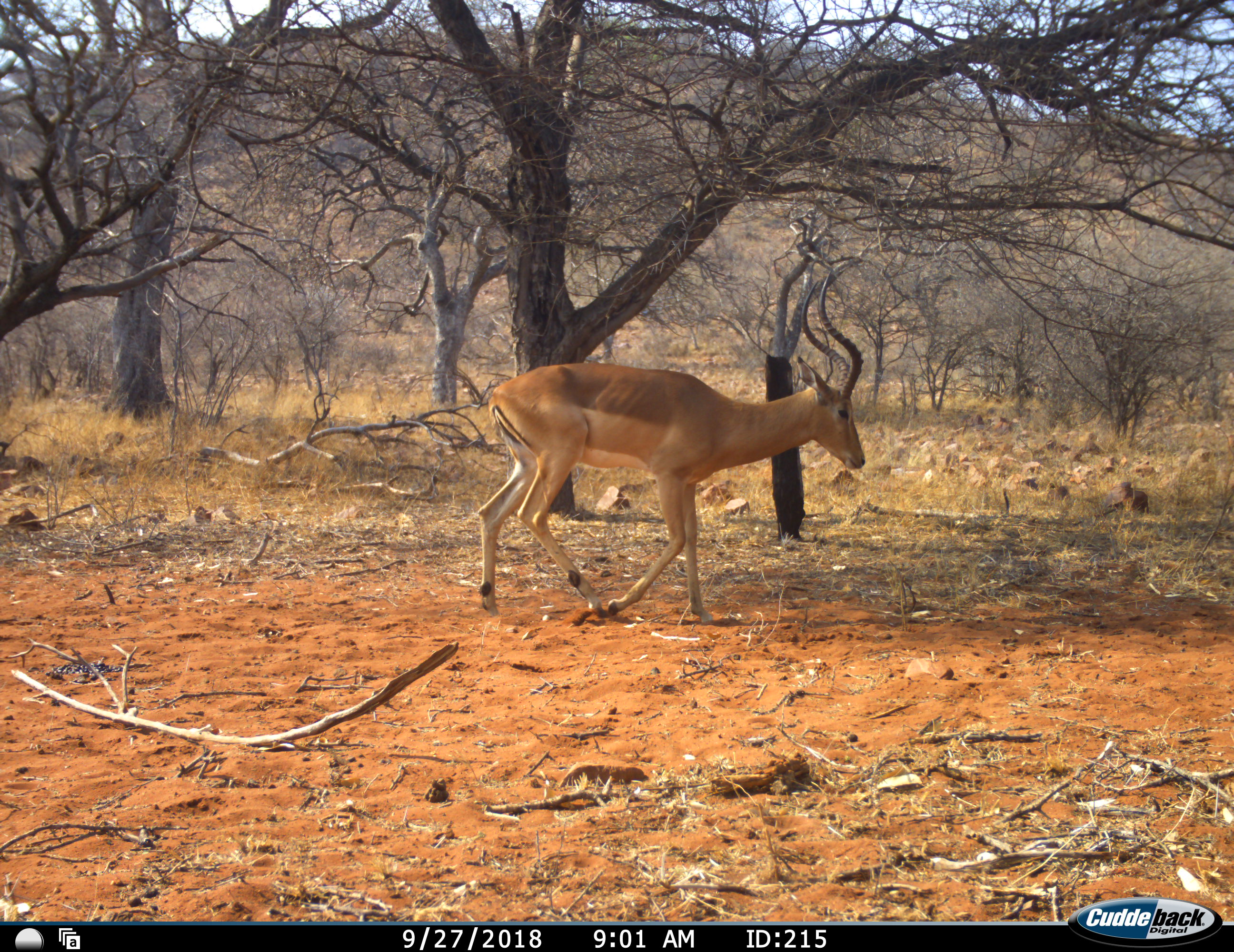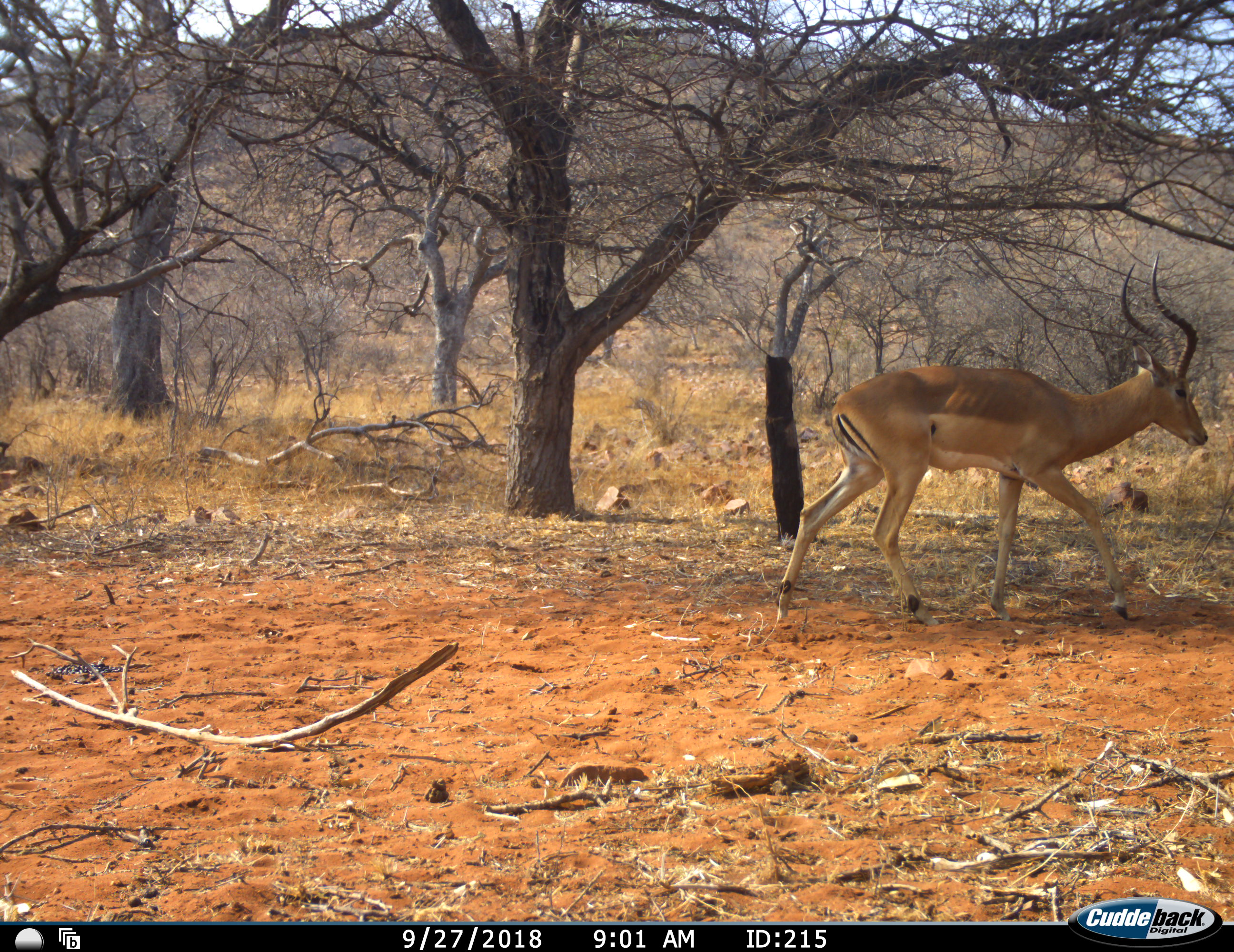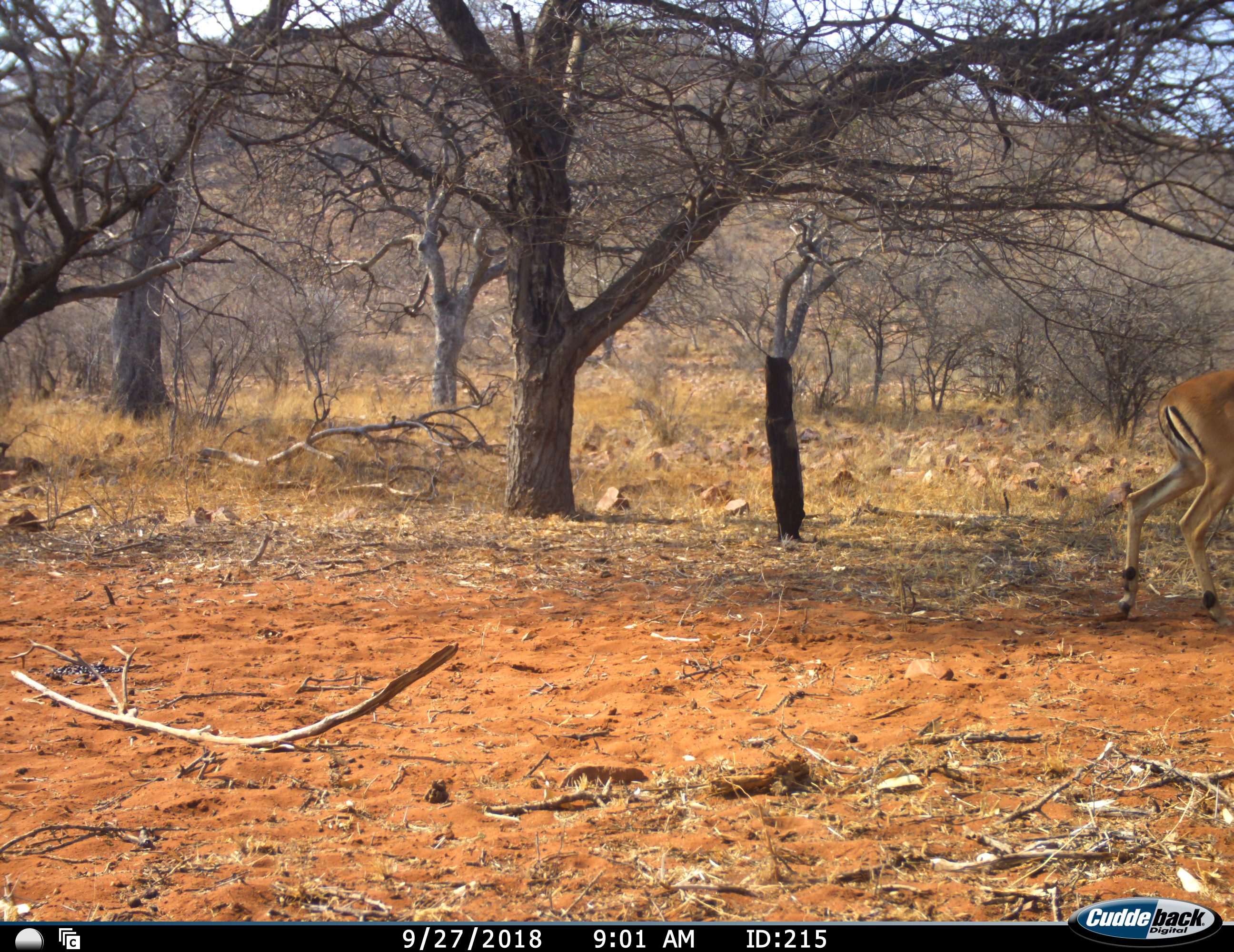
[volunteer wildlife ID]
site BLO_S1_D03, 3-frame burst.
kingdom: Animalia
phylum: Chordata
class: Mammalia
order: Artiodactyla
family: Bovidae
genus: Aepyceros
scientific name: Aepyceros melampus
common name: impala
Impala (Aepyceros melampus), count 1. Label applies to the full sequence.